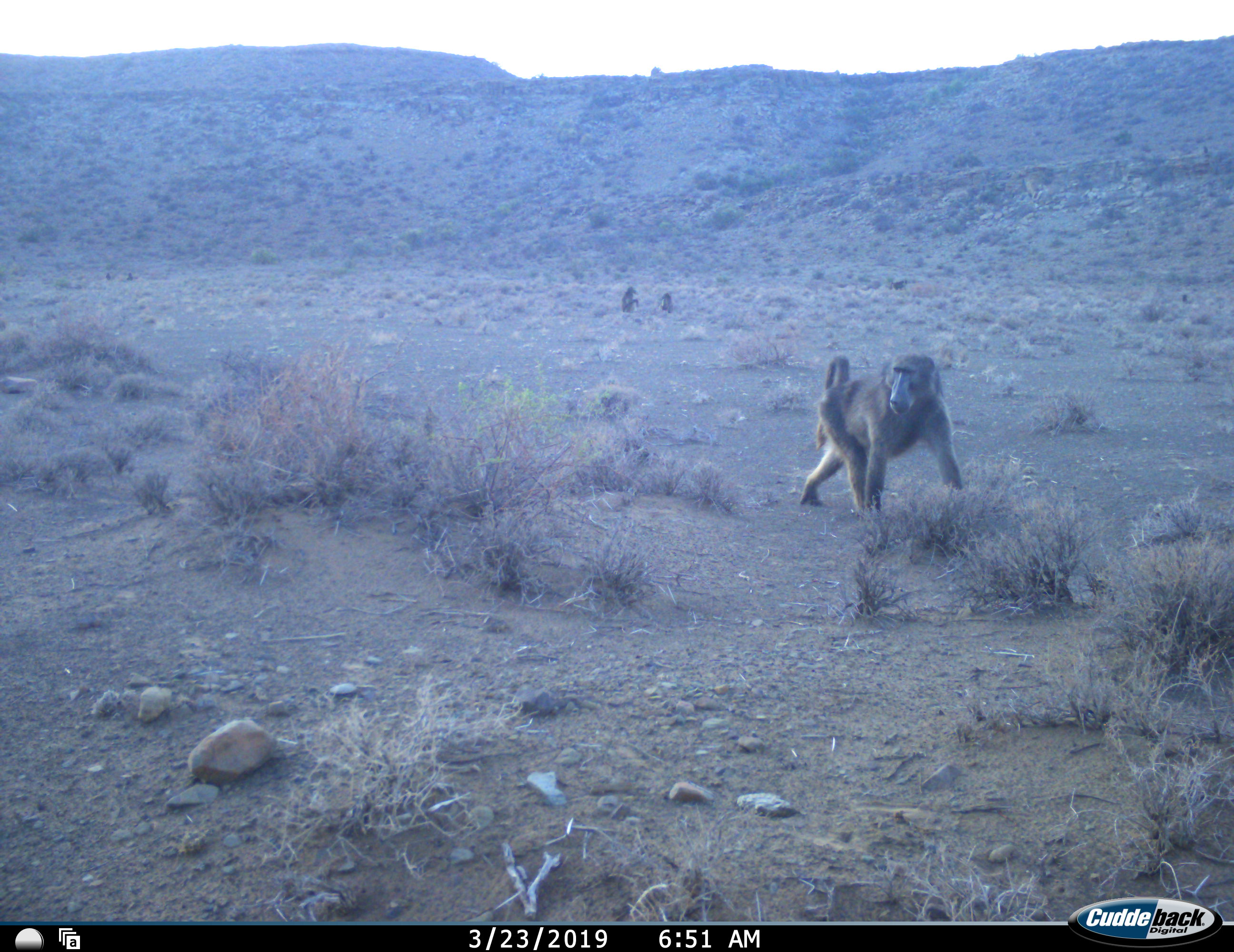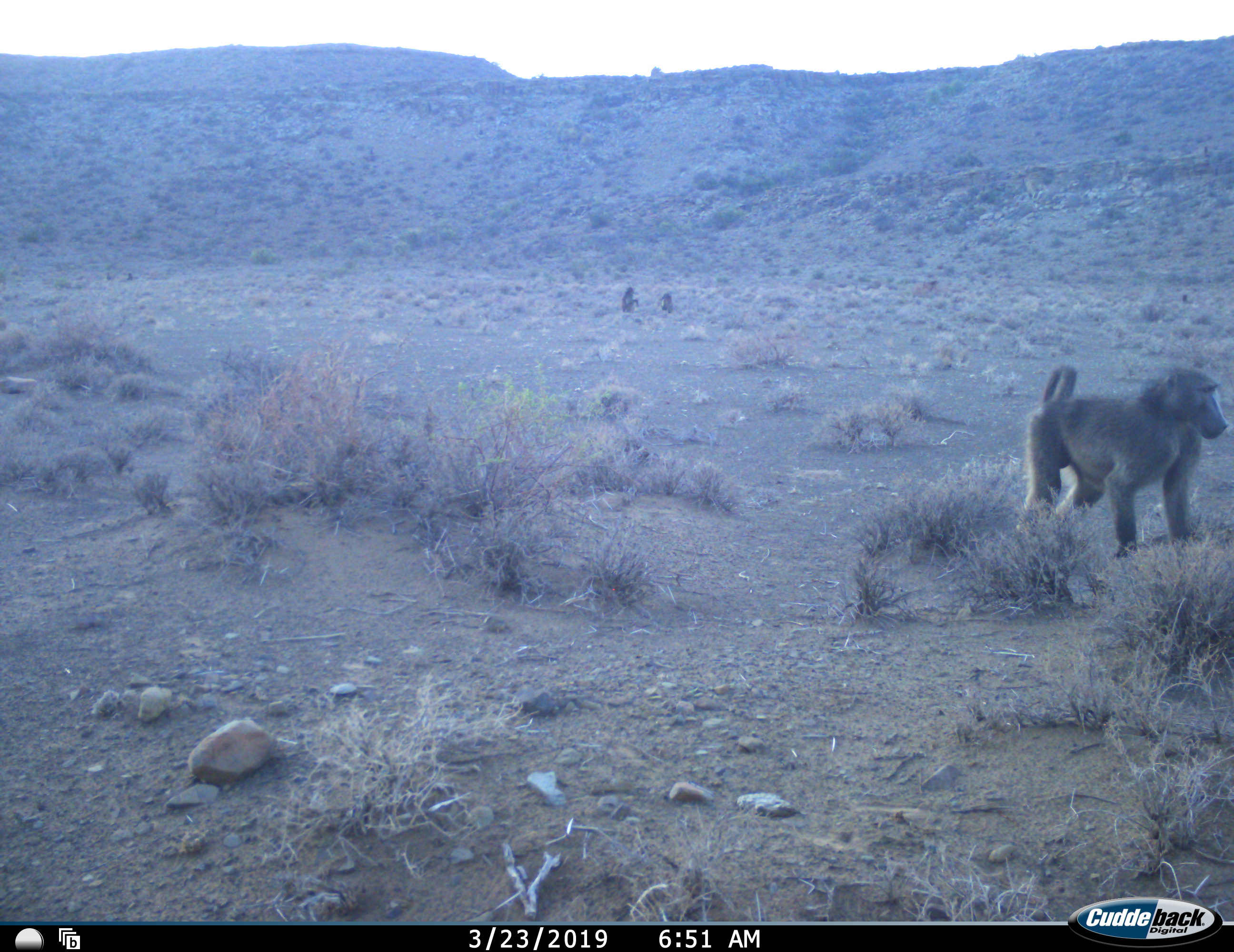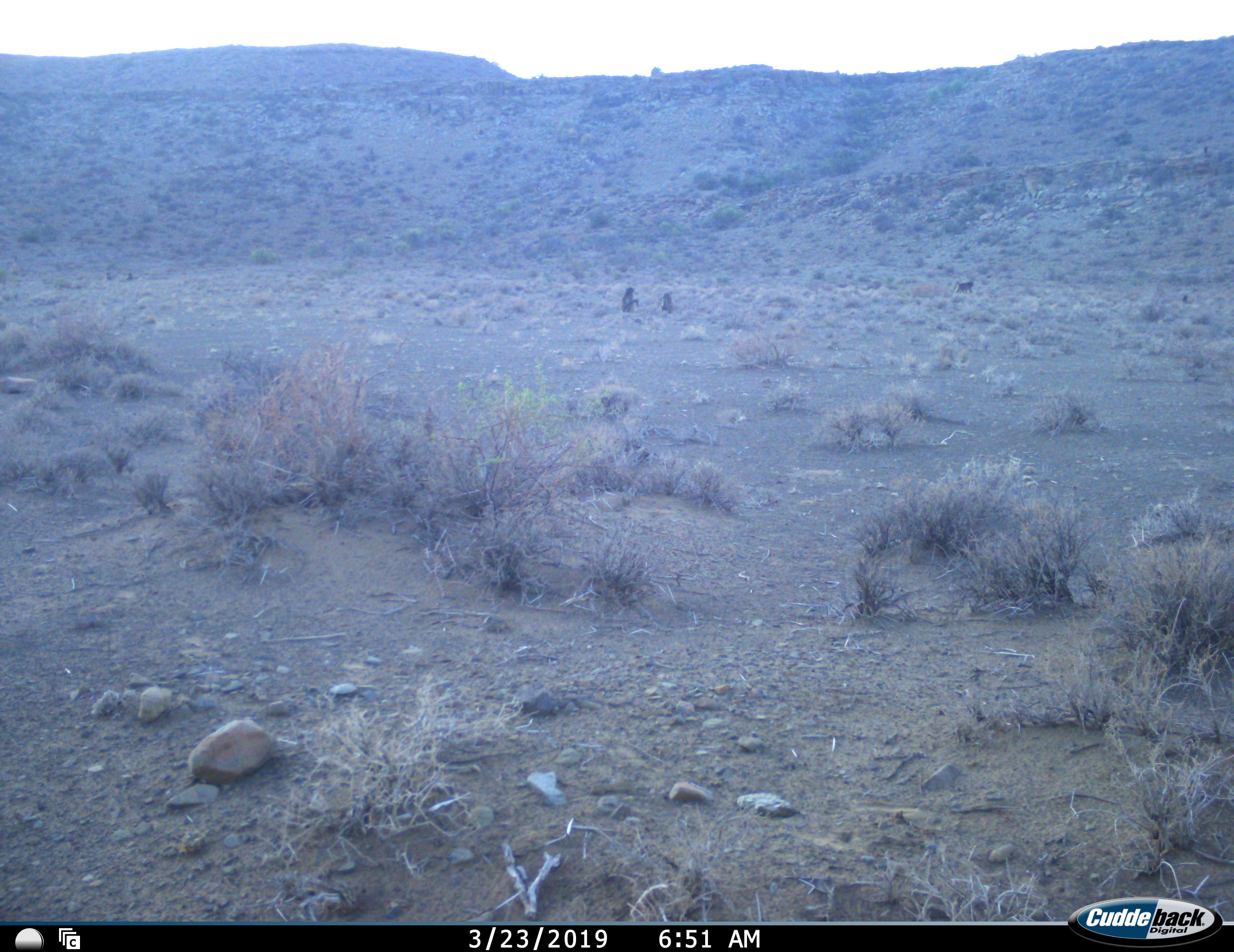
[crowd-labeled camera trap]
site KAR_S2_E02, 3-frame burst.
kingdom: Animalia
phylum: Chordata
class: Mammalia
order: Primates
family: Cercopithecidae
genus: Papio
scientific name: Papio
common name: baboon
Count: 4.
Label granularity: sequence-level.